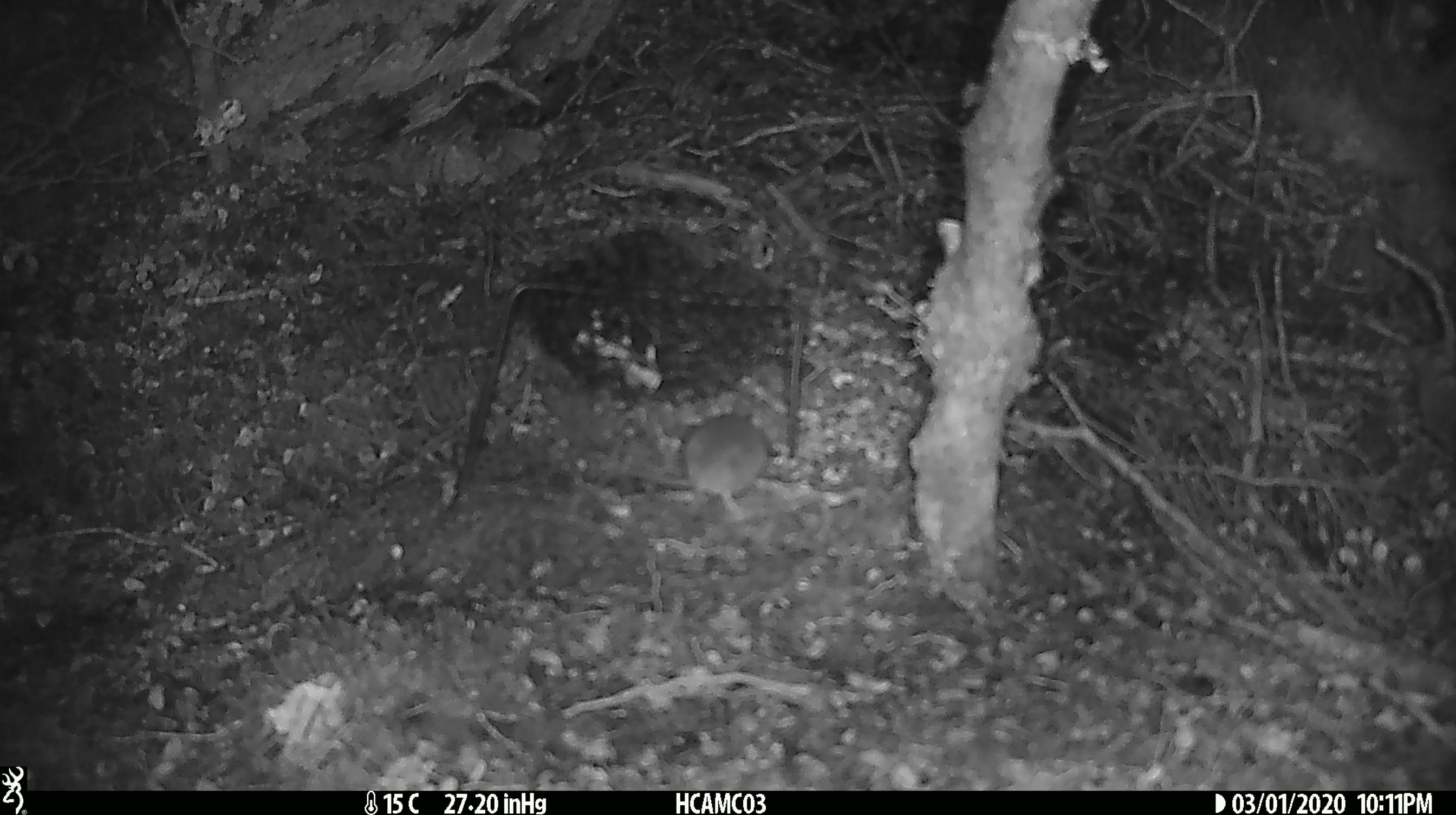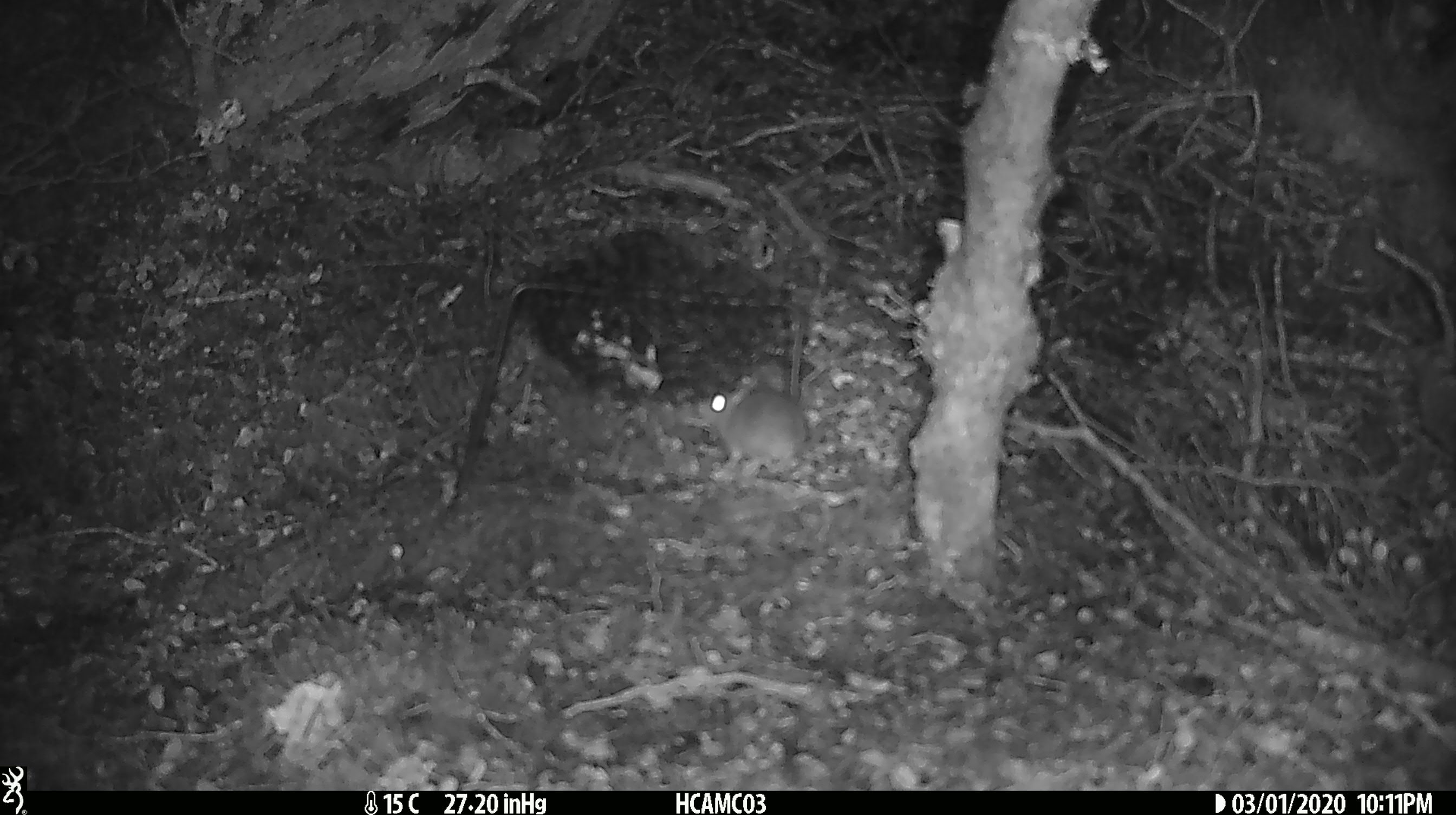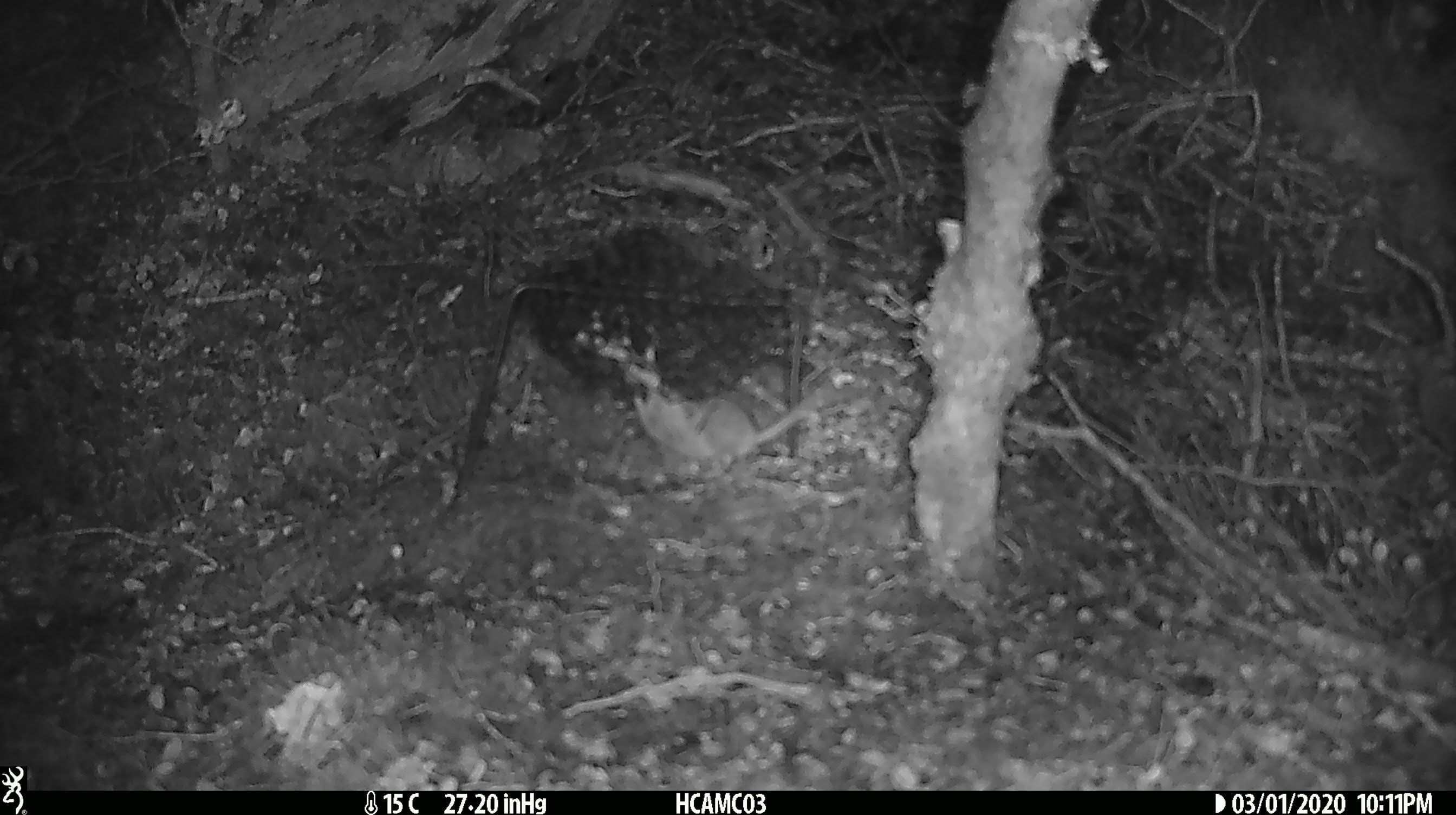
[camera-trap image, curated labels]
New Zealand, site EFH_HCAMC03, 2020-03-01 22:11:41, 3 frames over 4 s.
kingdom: Animalia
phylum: Chordata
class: Mammalia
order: Rodentia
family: Muridae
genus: Mus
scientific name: Mus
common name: mouse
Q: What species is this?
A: Mouse (Mus).